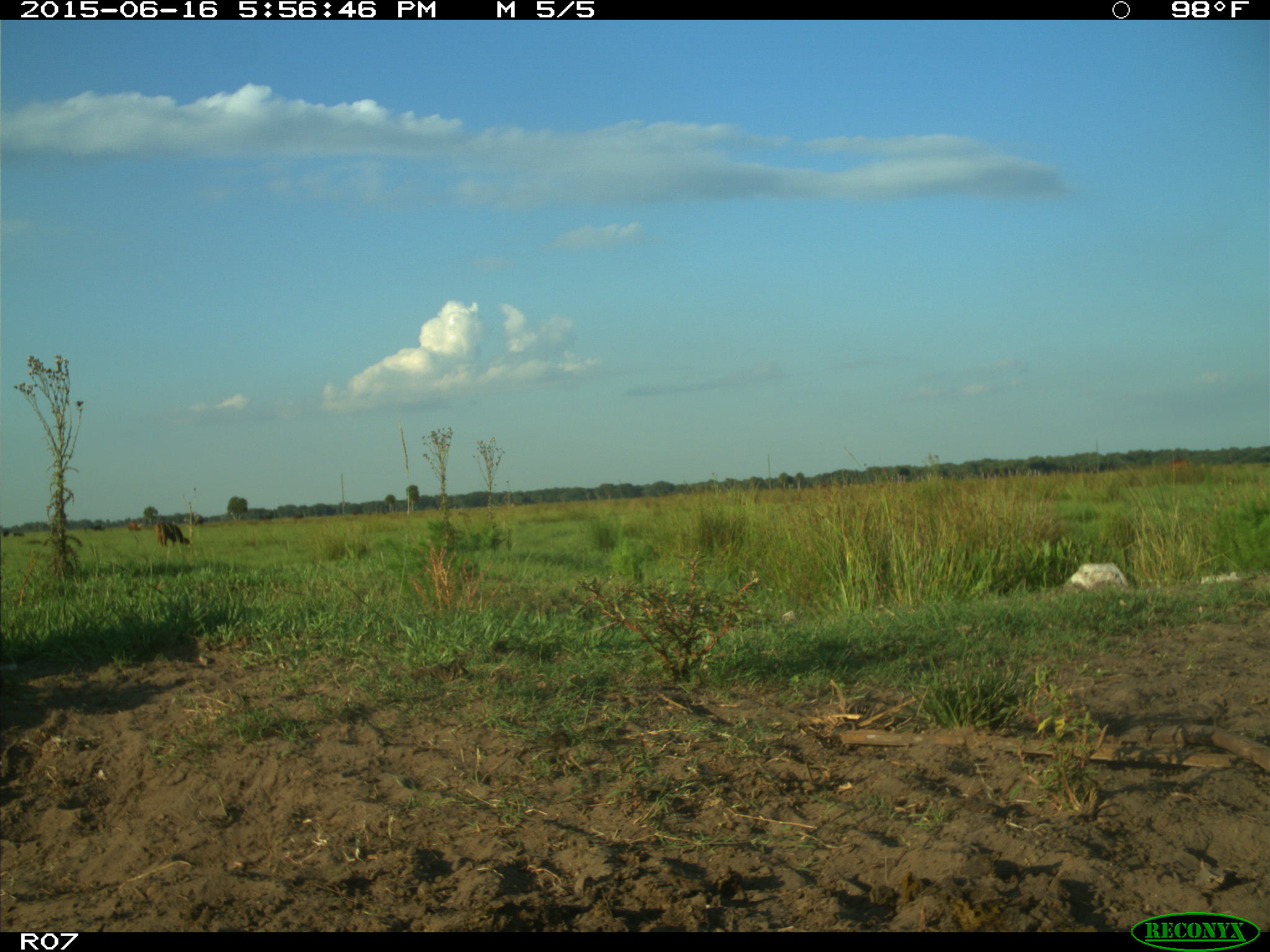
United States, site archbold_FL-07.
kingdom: Animalia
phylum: Chordata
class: Mammalia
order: Artiodactyla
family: Bovidae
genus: Bos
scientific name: Bos taurus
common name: domestic cow